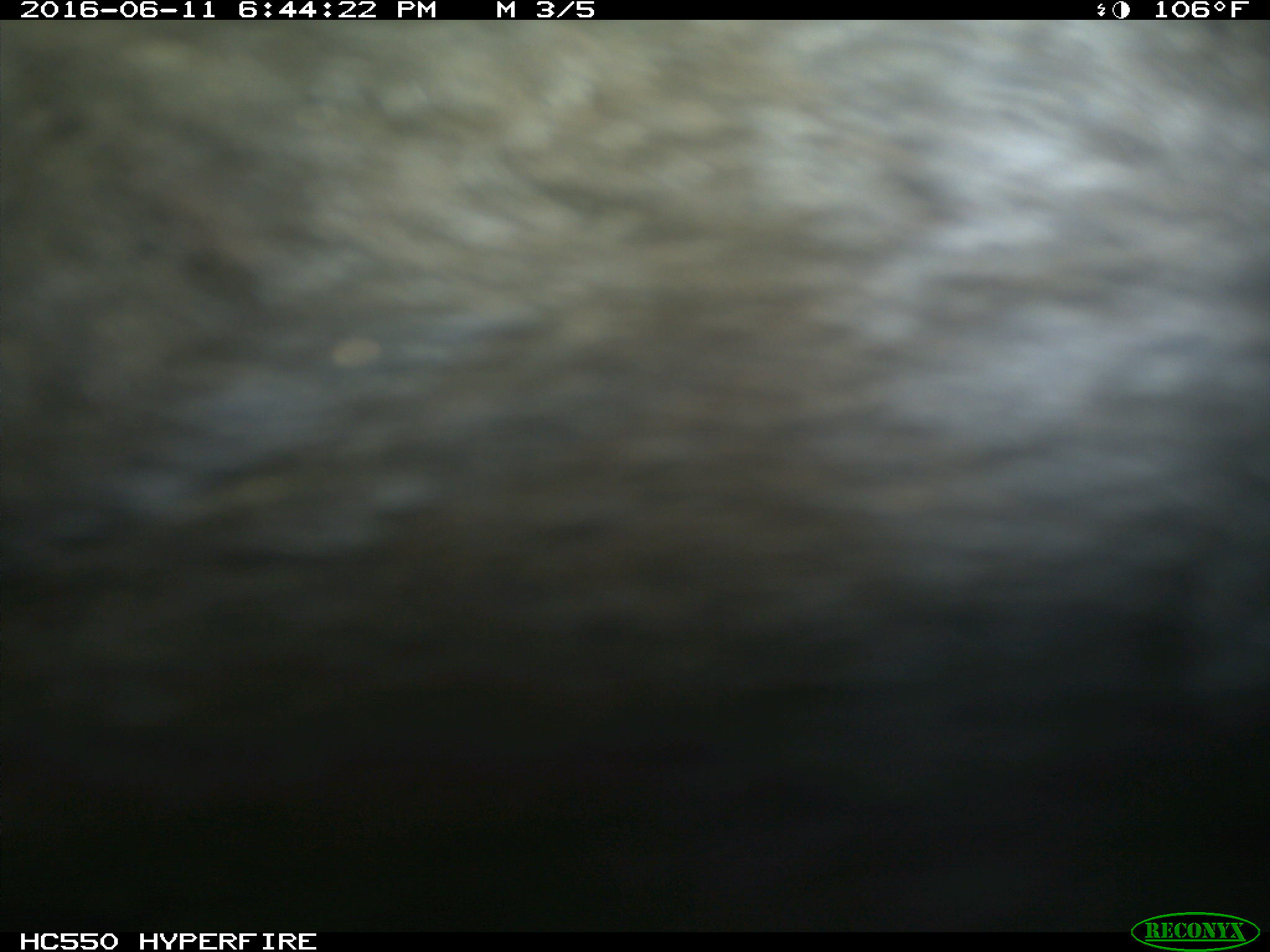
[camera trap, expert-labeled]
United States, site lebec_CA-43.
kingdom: Animalia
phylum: Chordata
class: Mammalia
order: Artiodactyla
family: Bovidae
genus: Bos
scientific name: Bos taurus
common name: domestic cow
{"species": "Bos taurus (domestic cow)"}